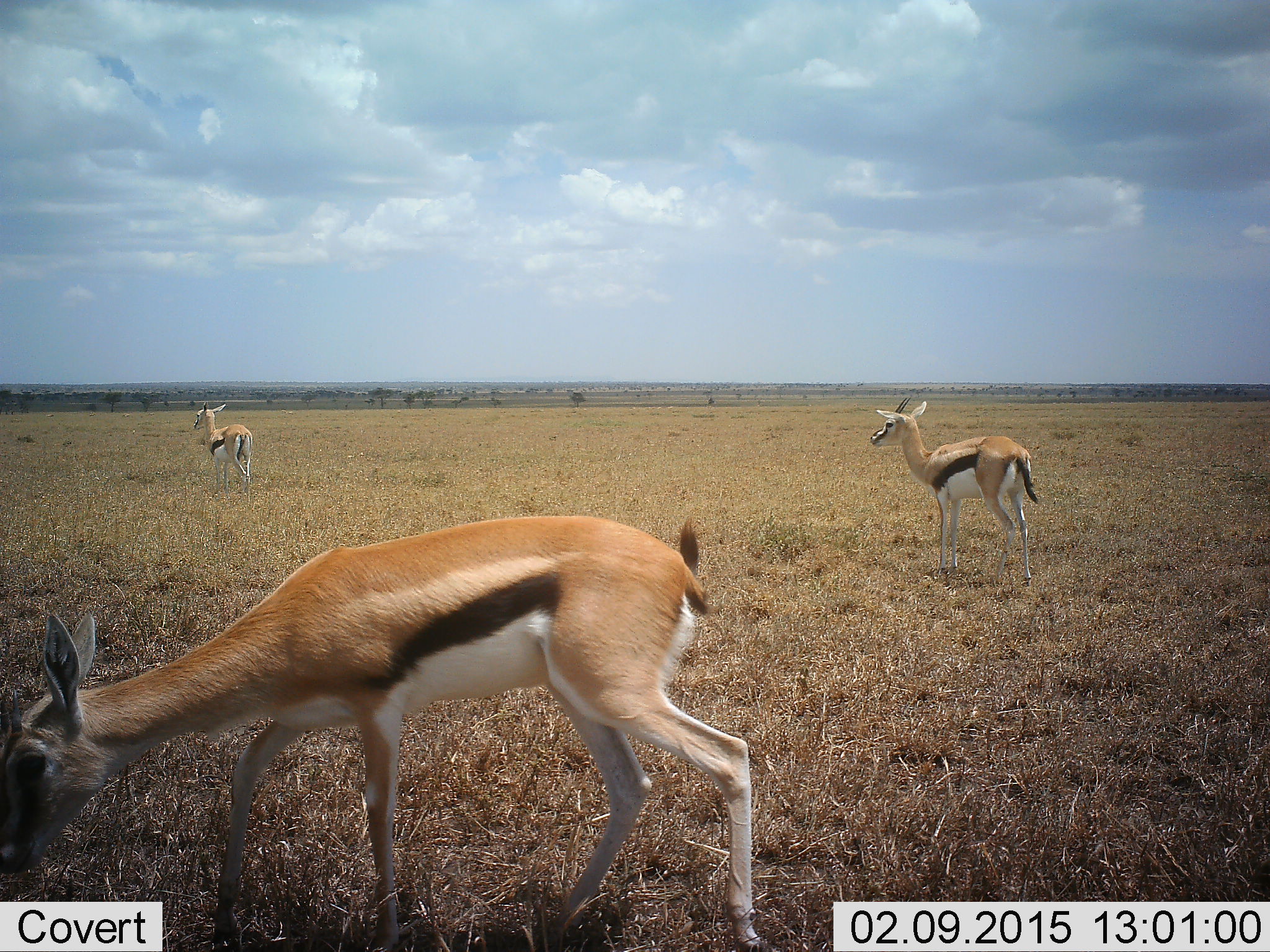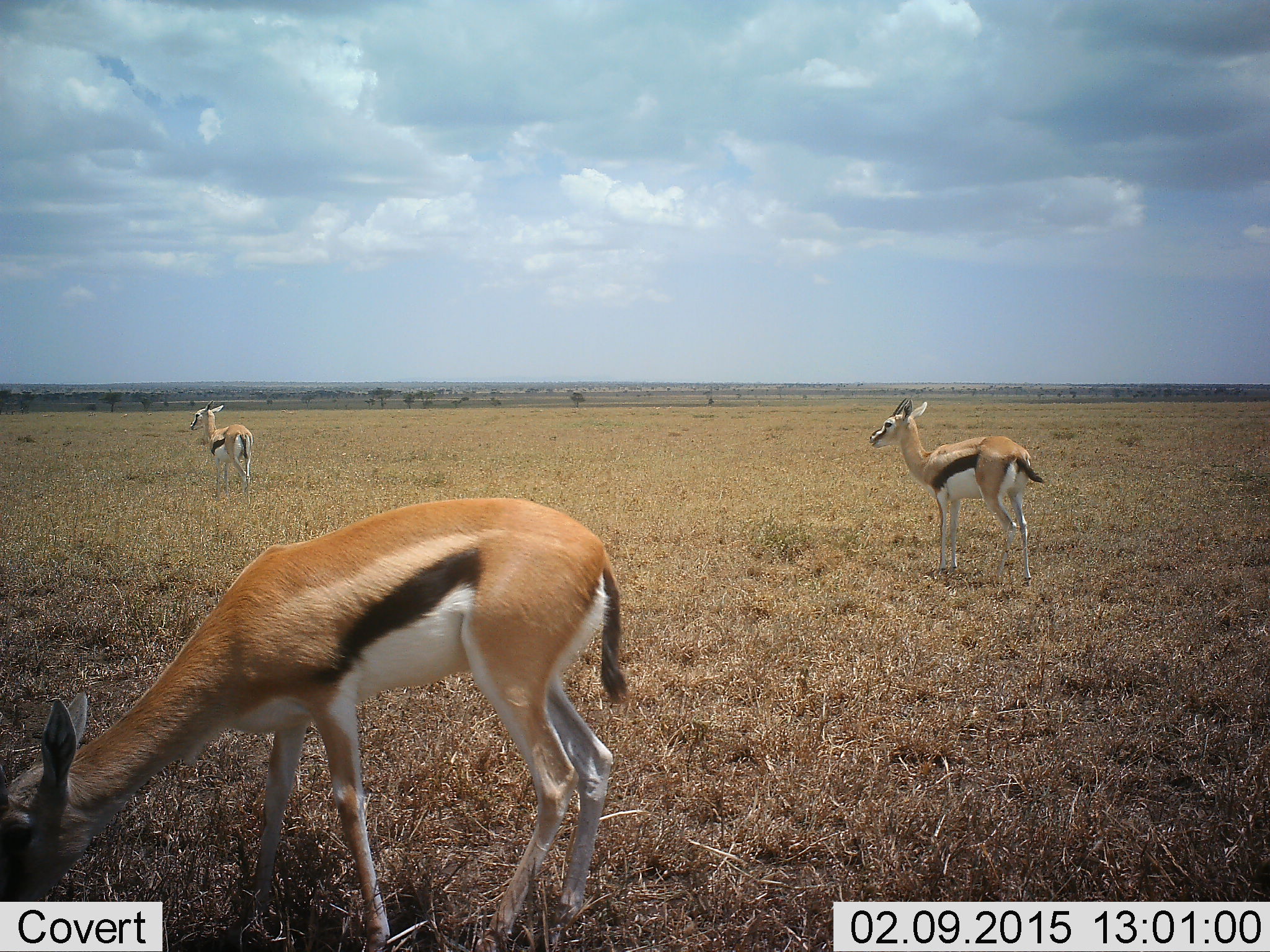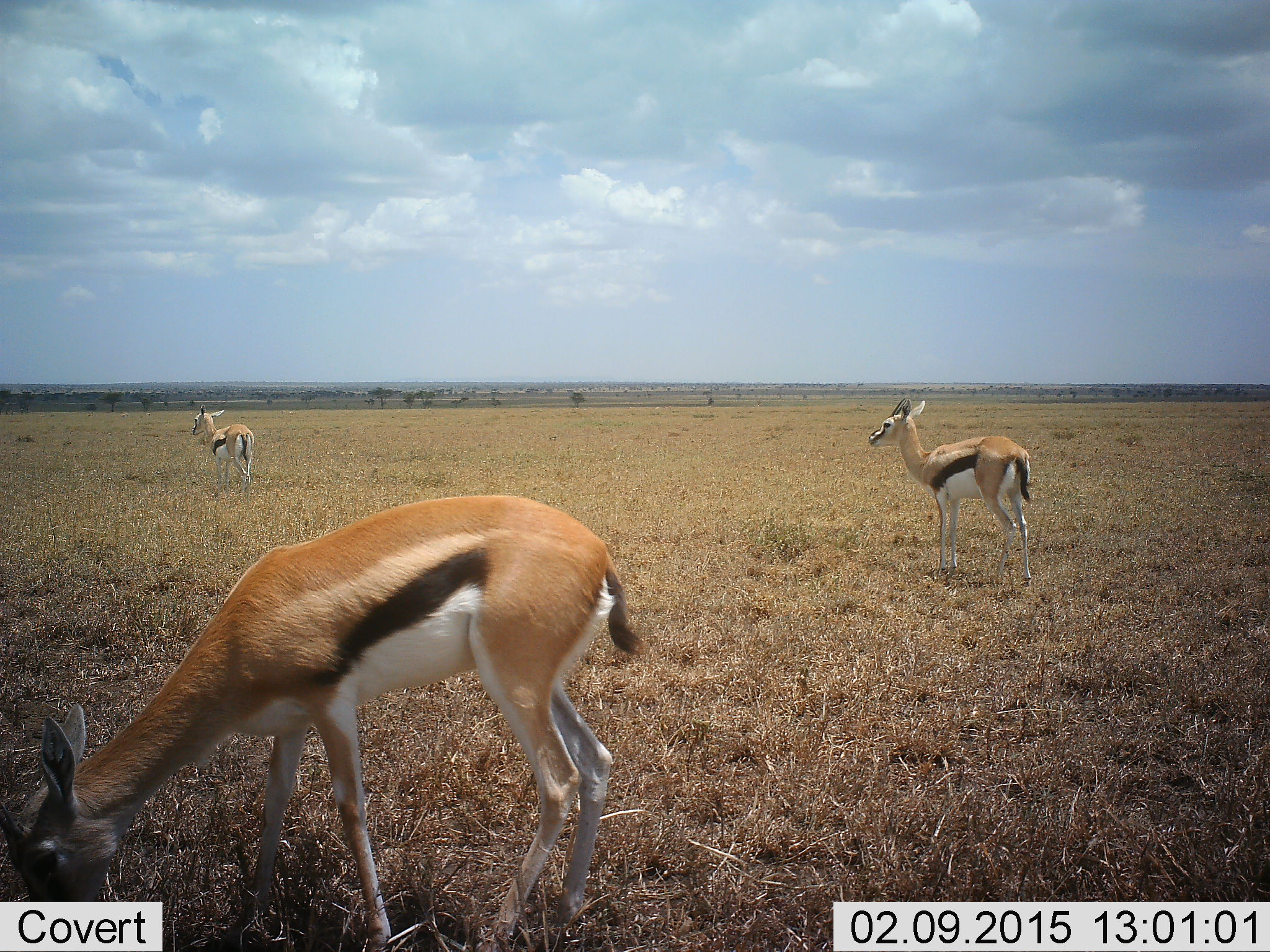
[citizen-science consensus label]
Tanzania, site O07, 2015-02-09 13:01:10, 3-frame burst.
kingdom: Animalia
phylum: Chordata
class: Mammalia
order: Artiodactyla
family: Bovidae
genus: Eudorcas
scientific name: Eudorcas thomsonii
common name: thomson's gazelle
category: gazellethomsons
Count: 3.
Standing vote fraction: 100%.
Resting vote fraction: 0%.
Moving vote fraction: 0%.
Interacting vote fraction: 0%.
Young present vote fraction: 0%.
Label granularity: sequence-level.